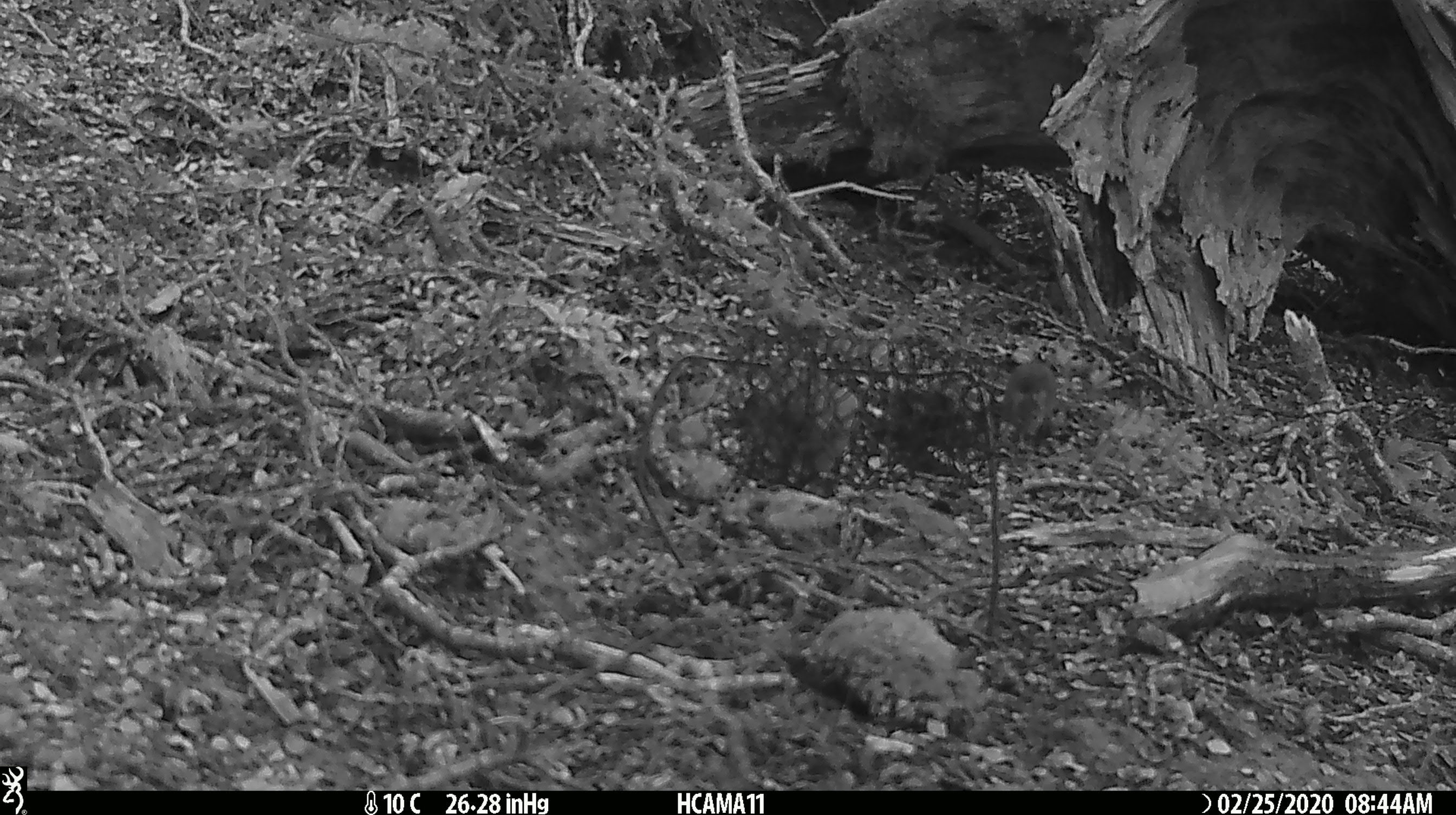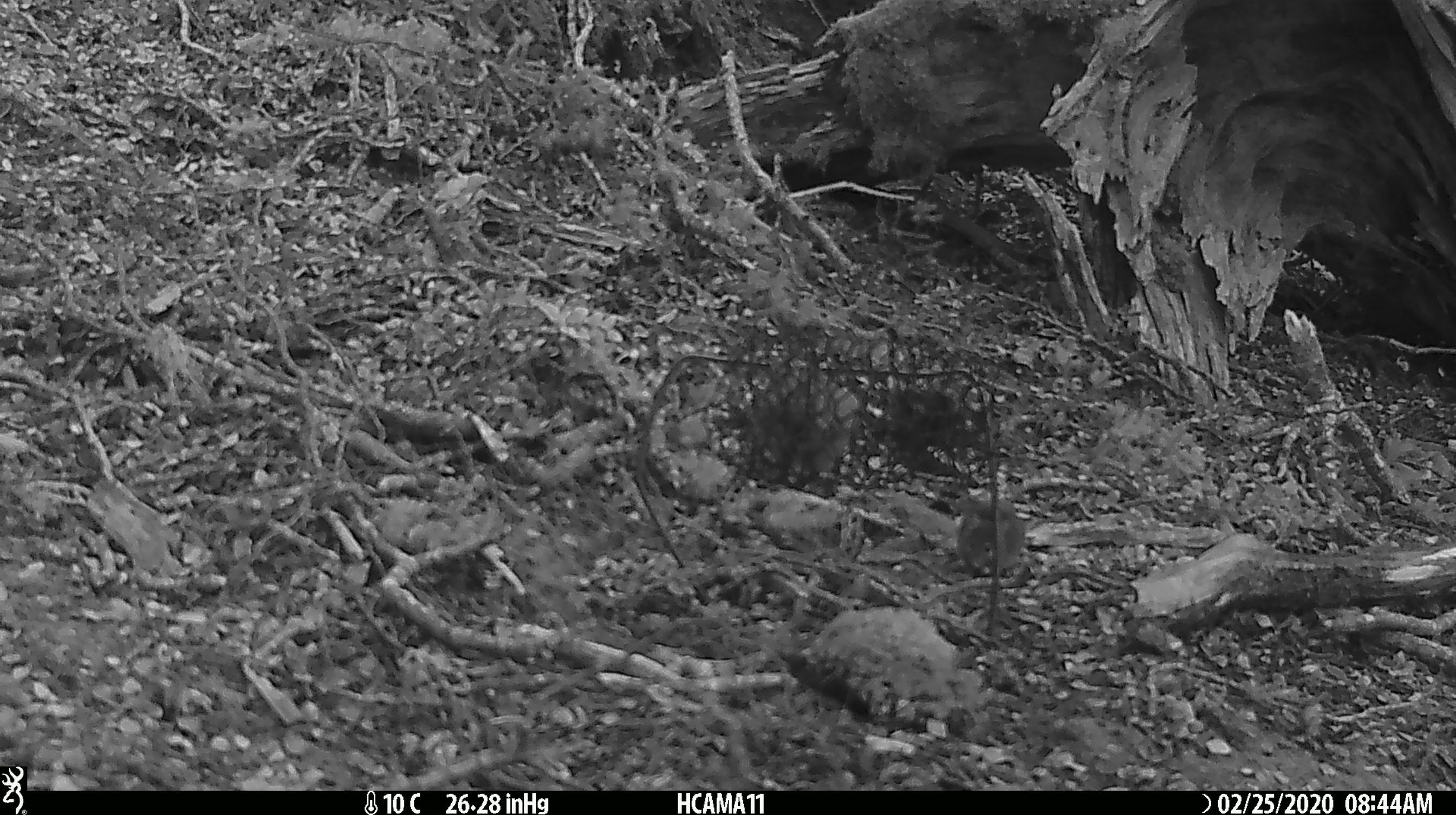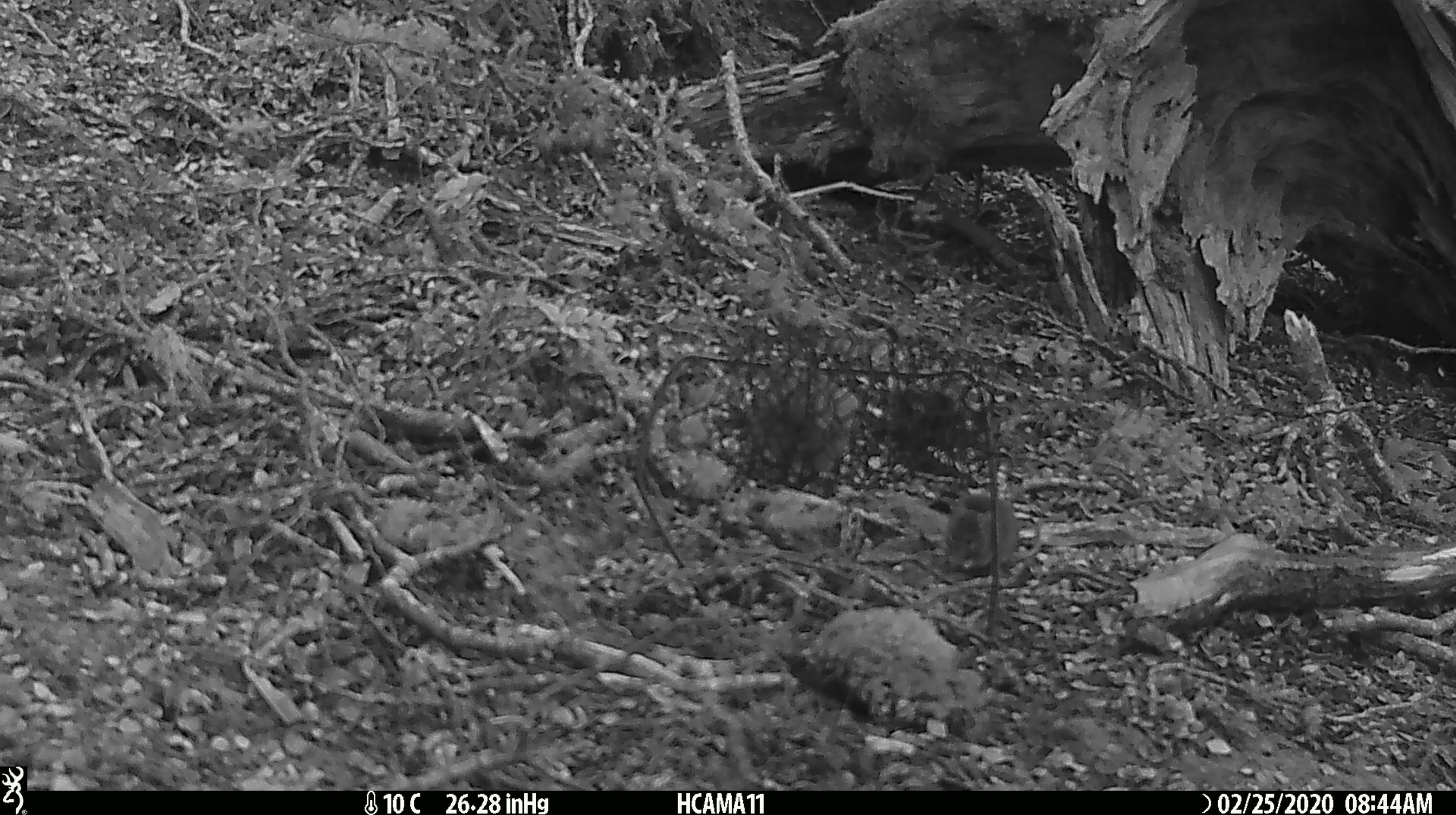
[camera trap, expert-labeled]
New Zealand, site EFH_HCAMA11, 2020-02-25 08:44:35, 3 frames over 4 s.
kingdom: Animalia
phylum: Chordata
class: Mammalia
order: Rodentia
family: Muridae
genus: Mus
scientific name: Mus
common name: mouse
Mouse (Mus).